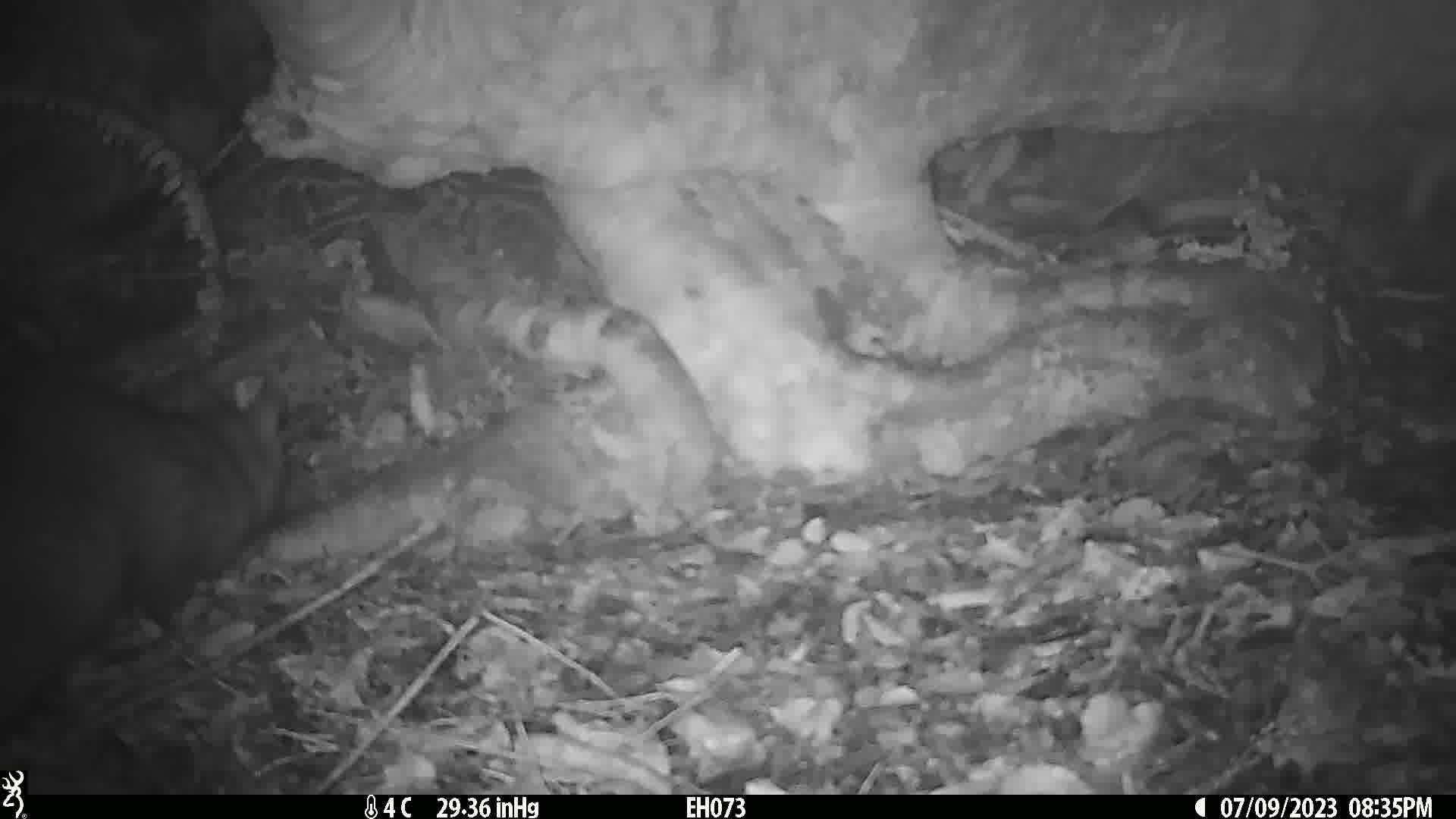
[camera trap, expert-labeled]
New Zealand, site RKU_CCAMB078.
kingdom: Animalia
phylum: Chordata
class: Mammalia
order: Diprotodontia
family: Phalangeridae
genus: Trichosurus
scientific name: Trichosurus vulpecula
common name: common brushtail possum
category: possum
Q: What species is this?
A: Possum (common brushtail possum) (Trichosurus vulpecula).